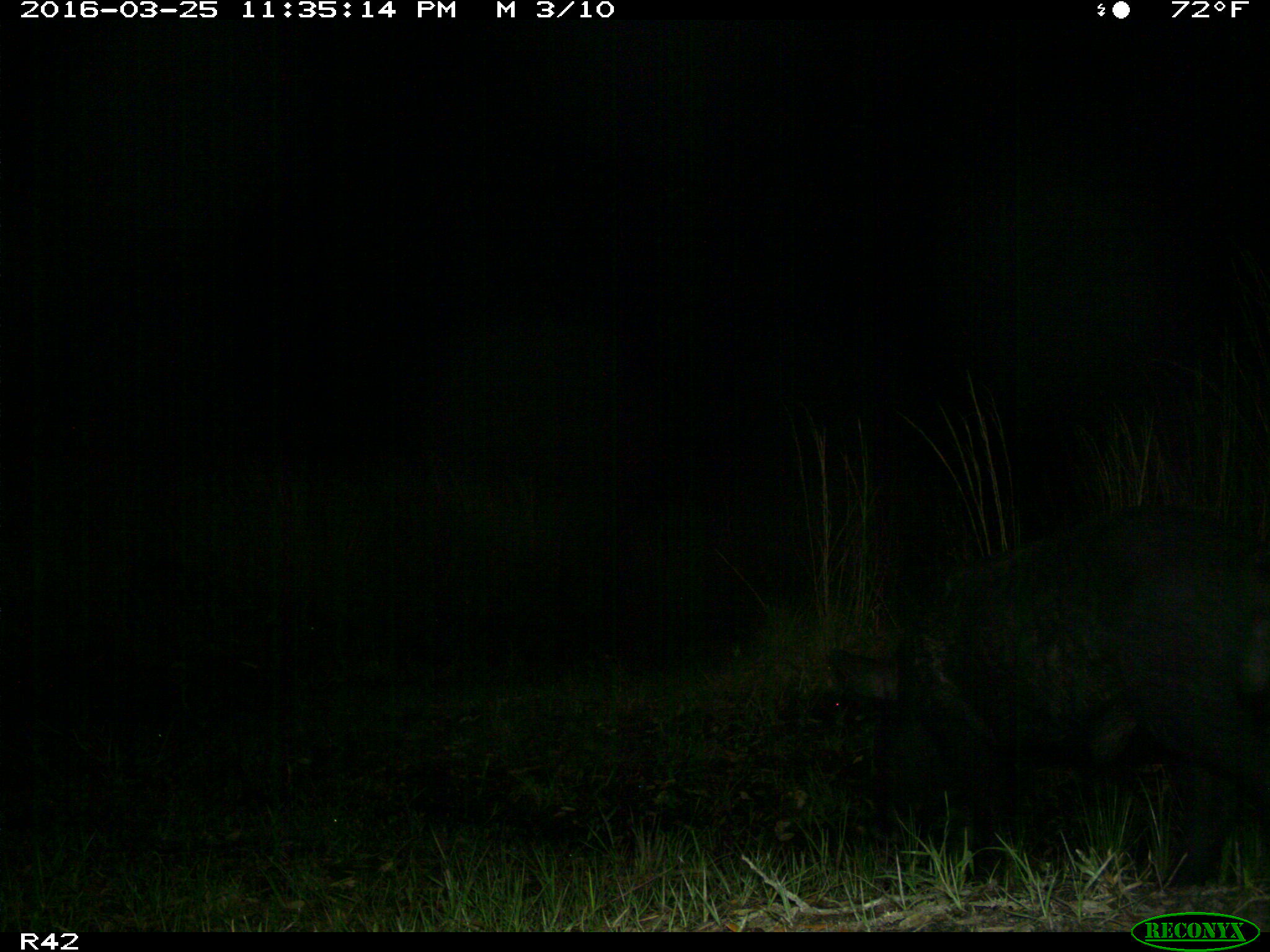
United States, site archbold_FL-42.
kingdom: Animalia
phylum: Chordata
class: Mammalia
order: Artiodactyla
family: Suidae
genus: Sus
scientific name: Sus scrofa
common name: wild boar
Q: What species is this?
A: Sus scrofa (wild boar).